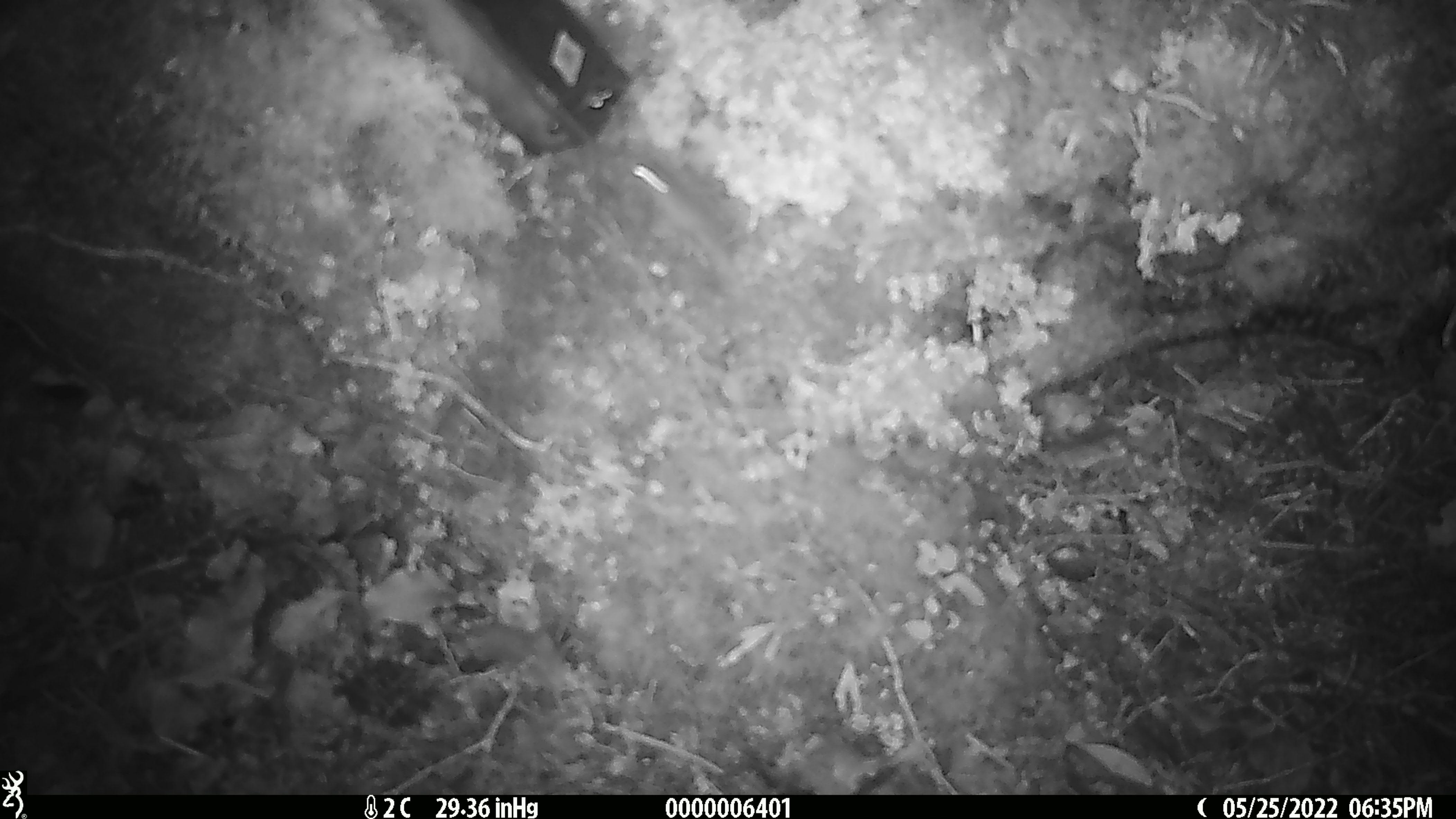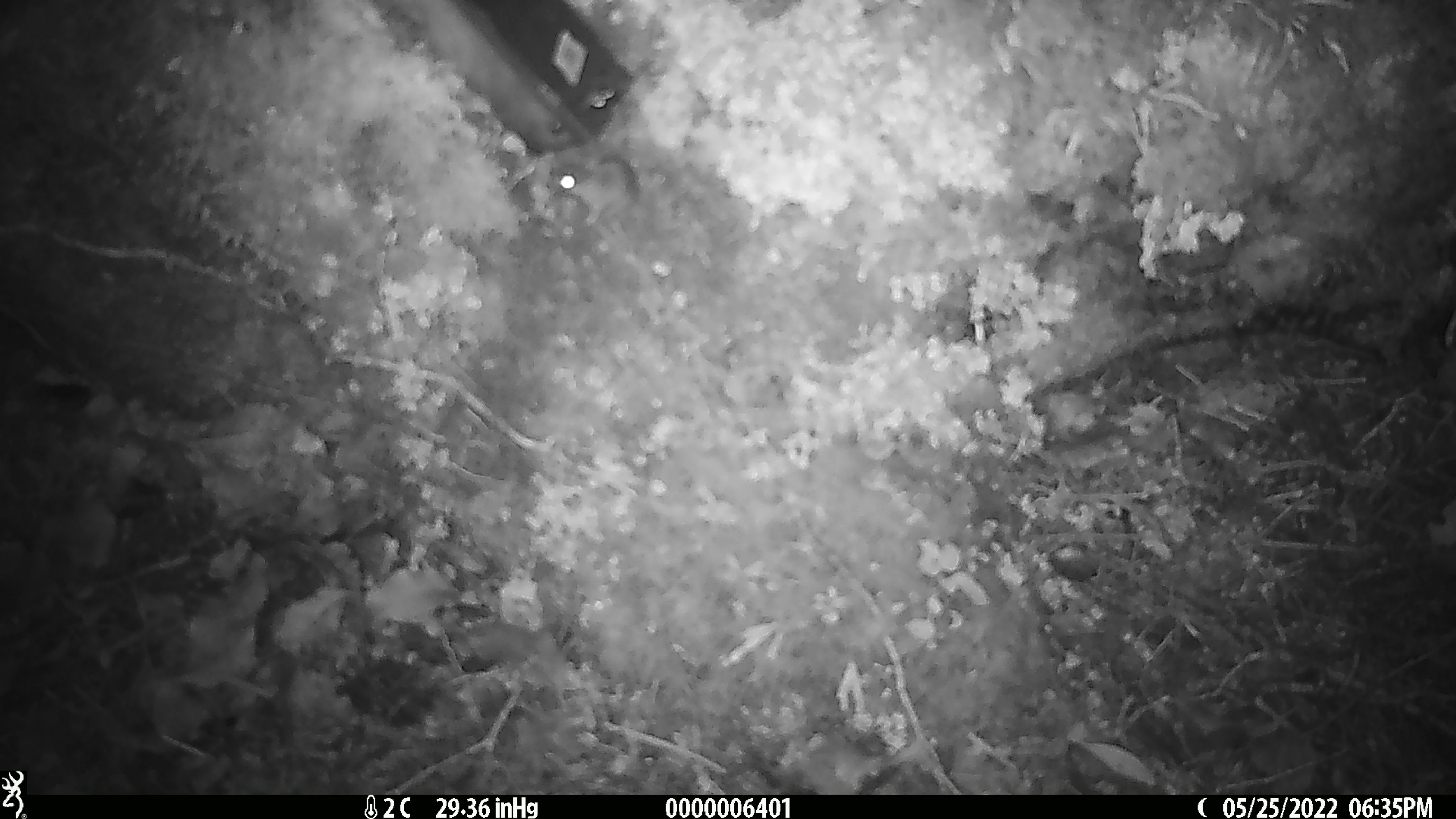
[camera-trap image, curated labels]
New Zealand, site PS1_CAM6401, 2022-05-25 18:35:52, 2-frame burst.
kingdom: Animalia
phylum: Chordata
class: Mammalia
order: Rodentia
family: Muridae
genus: Mus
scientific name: Mus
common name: mouse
Mouse (Mus).